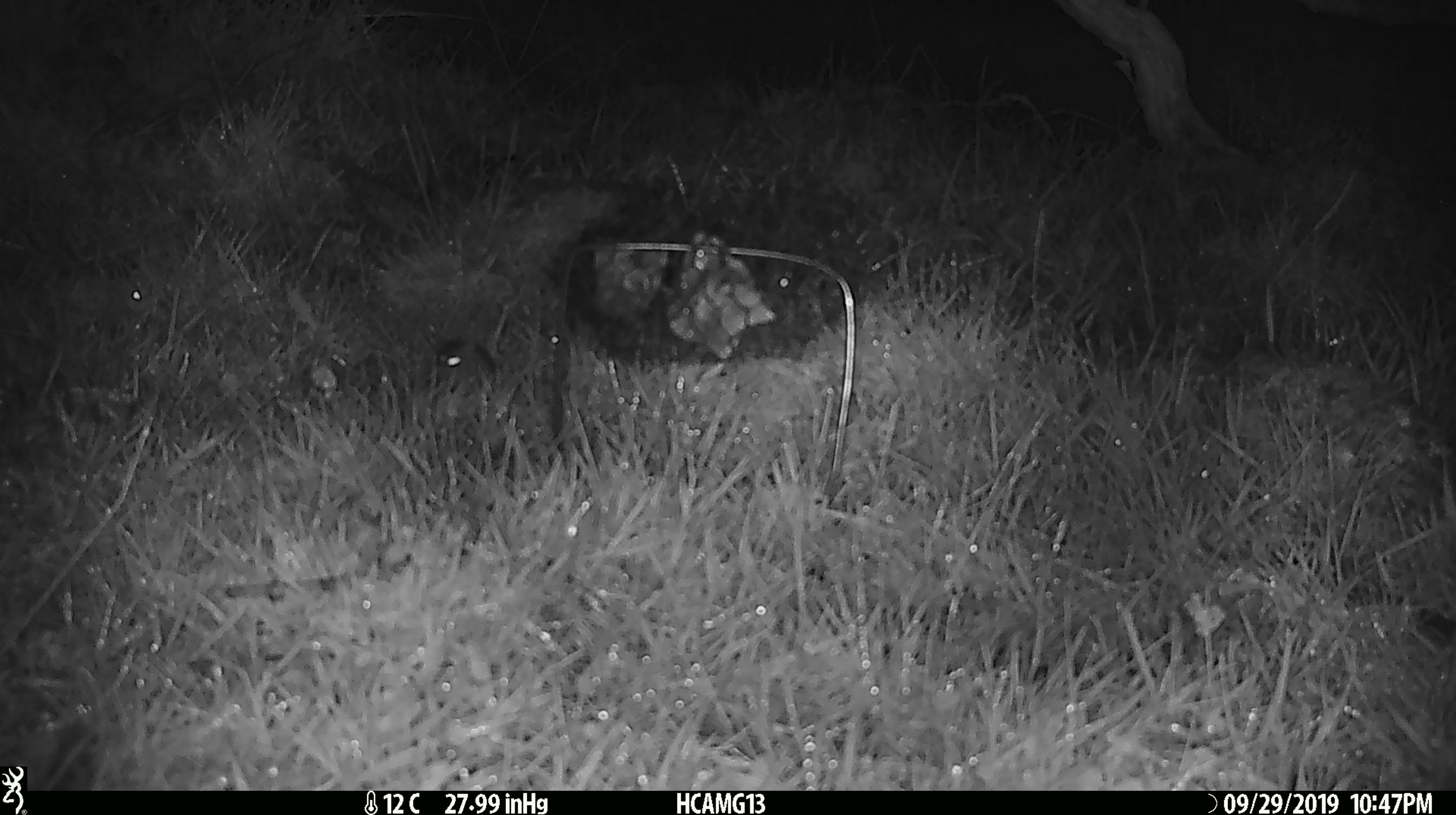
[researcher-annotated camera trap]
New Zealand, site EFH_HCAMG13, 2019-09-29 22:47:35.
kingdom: Animalia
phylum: Chordata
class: Mammalia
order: Rodentia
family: Muridae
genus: Mus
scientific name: Mus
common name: mouse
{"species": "mouse (Mus)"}